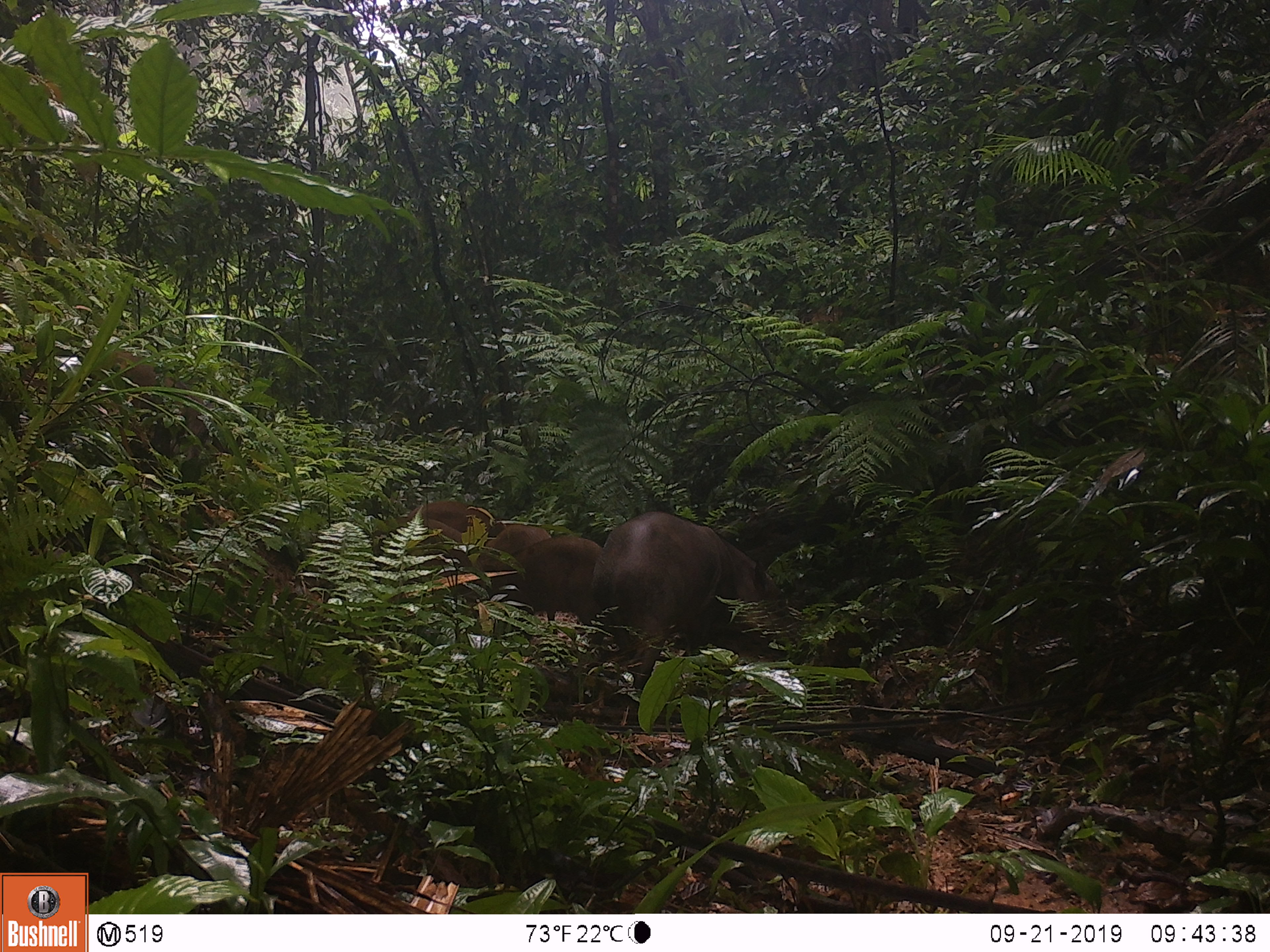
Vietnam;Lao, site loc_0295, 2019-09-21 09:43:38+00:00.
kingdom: Animalia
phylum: Chordata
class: Mammalia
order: Artiodactyla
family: Suidae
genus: Sus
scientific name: Sus scrofa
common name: eurasian wild pig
Eurasian wild pig (Sus scrofa). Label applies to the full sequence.